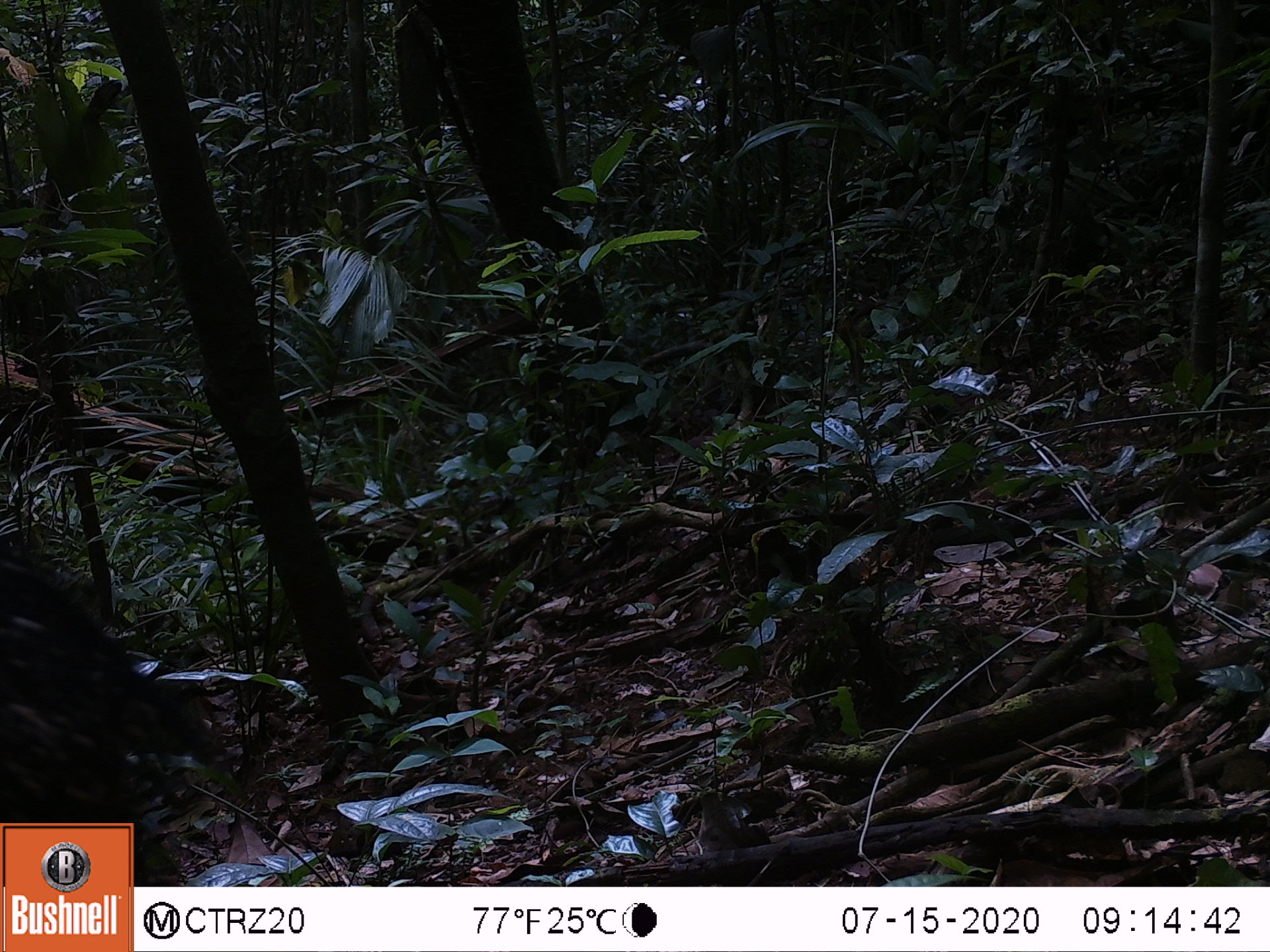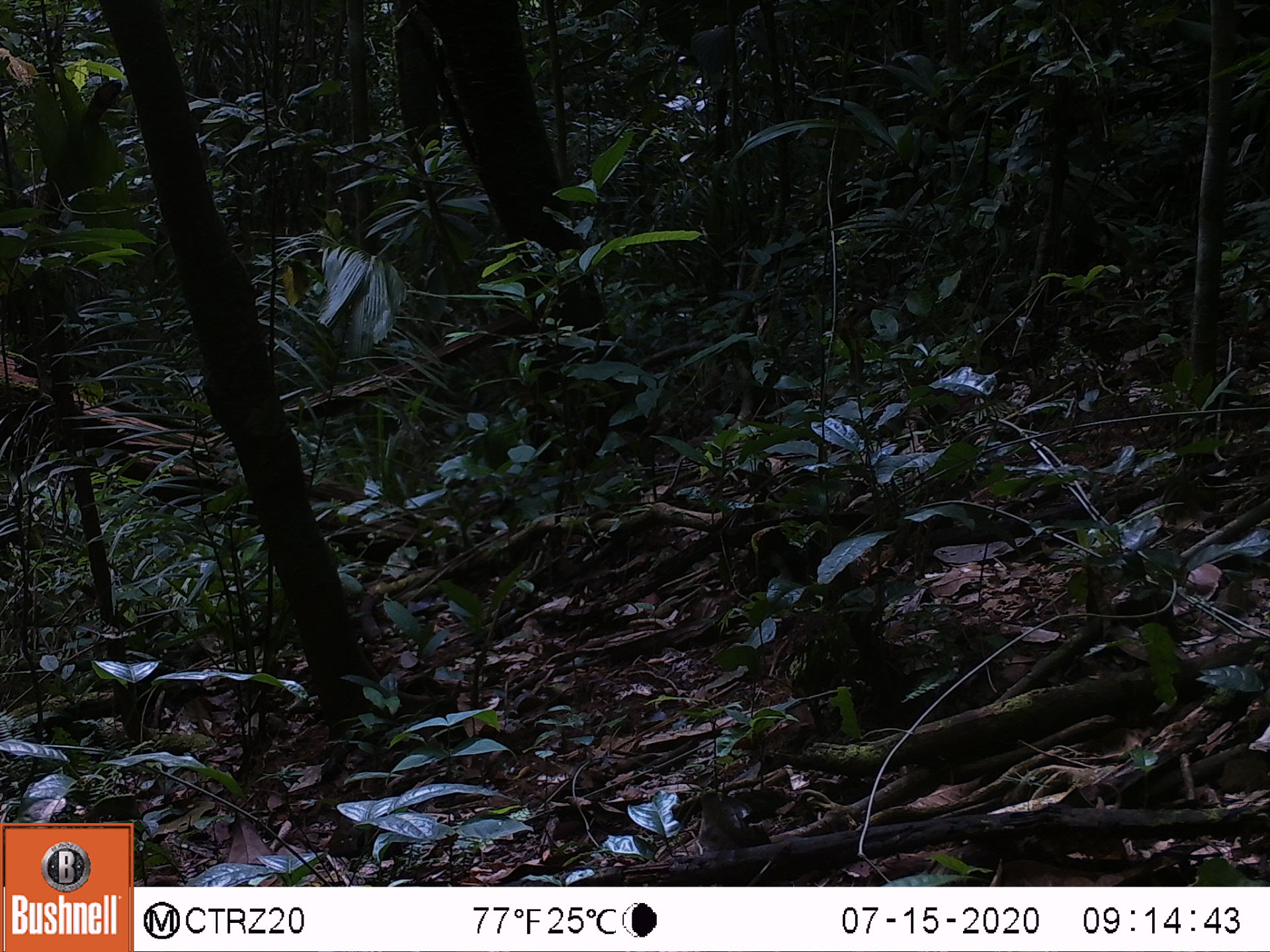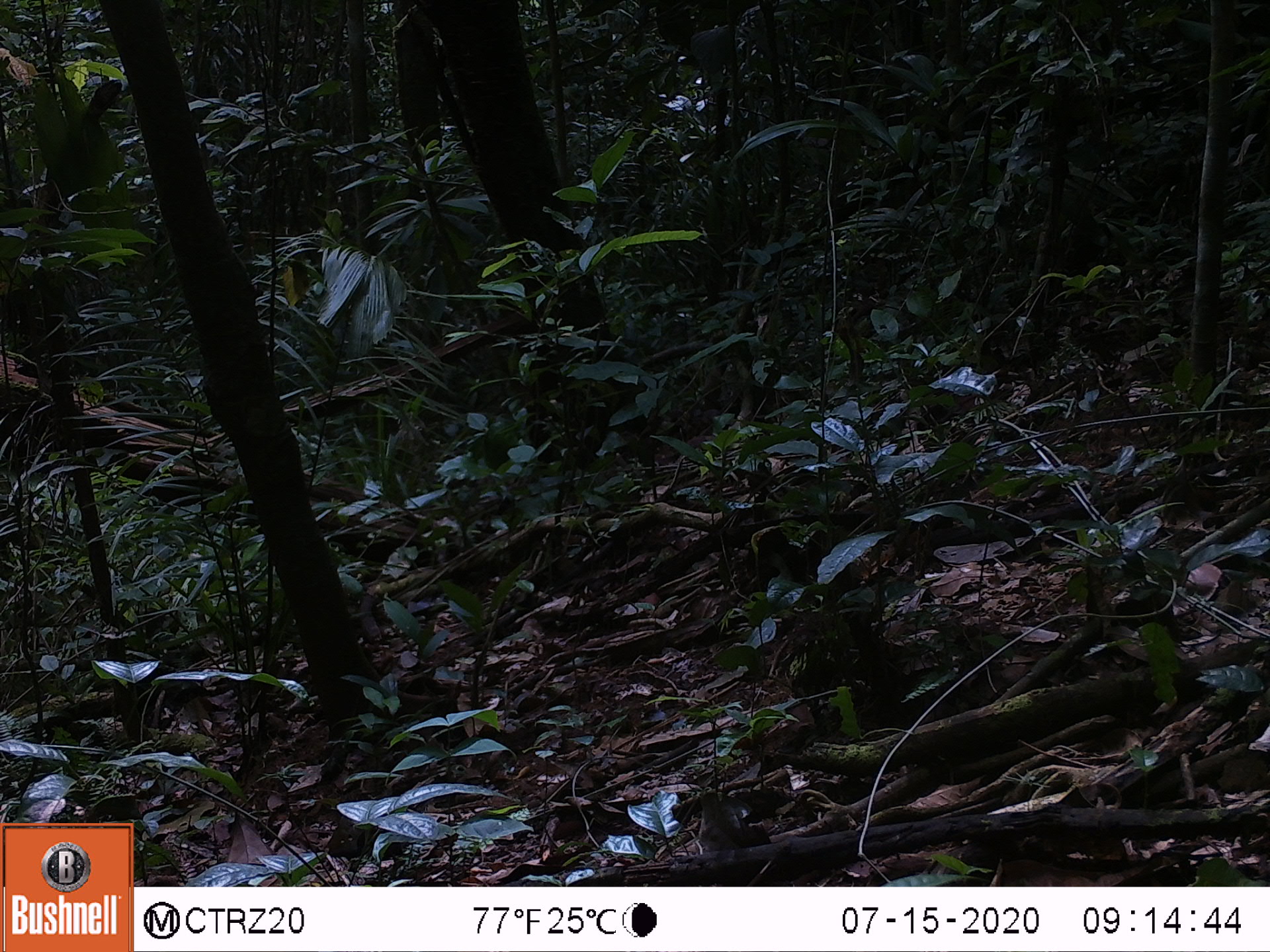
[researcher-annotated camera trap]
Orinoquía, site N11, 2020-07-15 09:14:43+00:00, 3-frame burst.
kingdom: Animalia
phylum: Chordata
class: Mammalia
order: Artiodactyla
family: Tayassuidae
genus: Pecari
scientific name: Pecari tajacu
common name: collared peccary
Collared peccary (Pecari tajacu).